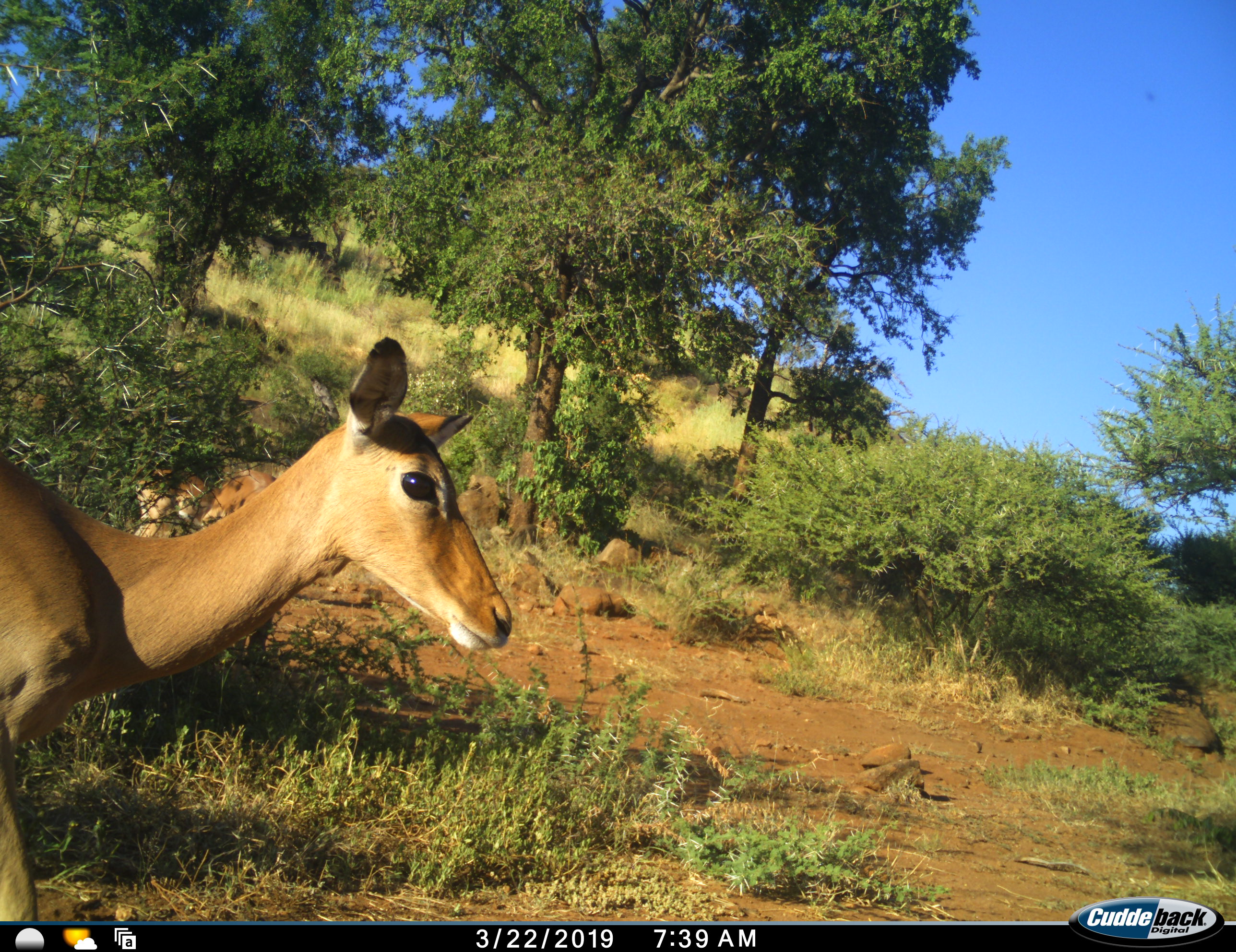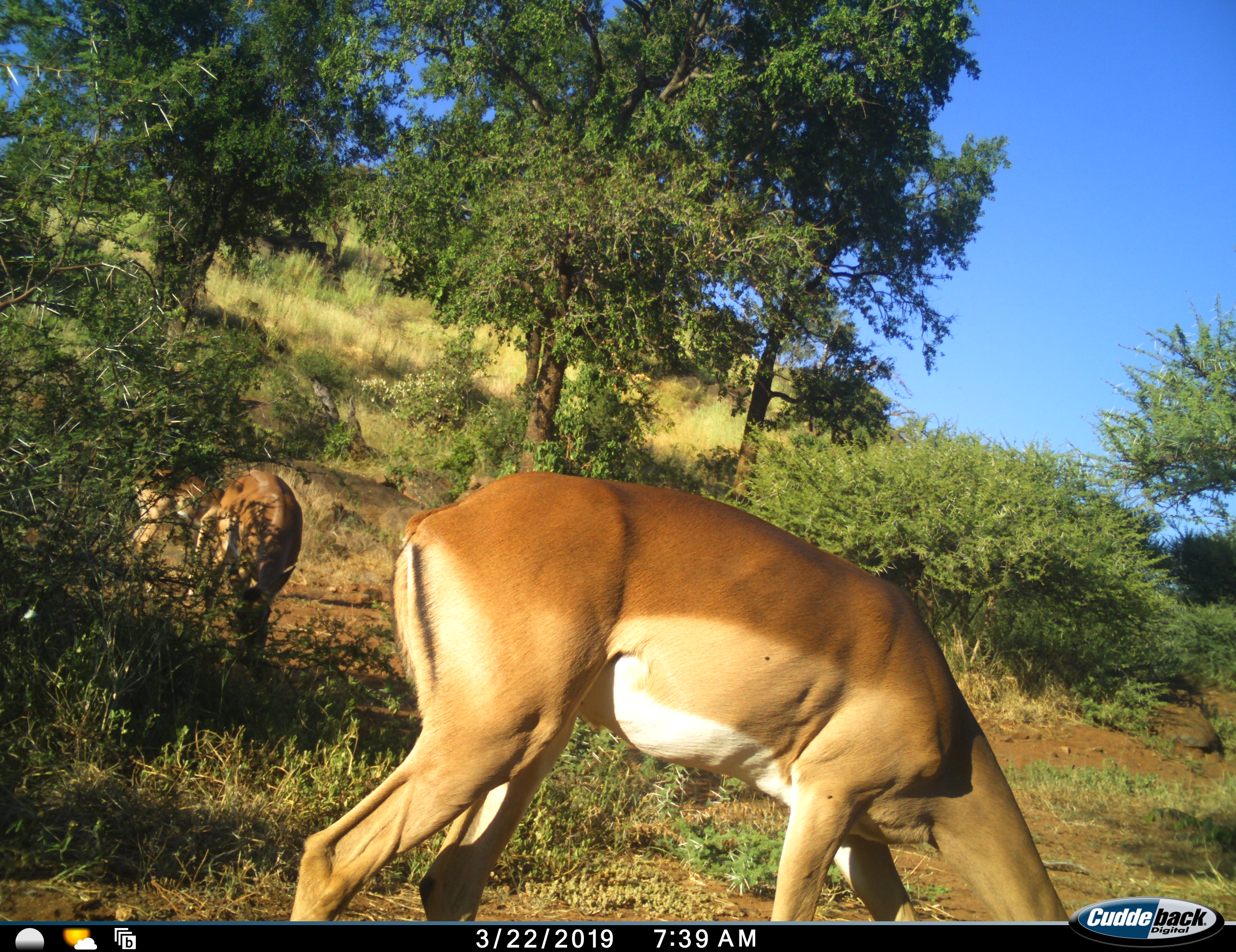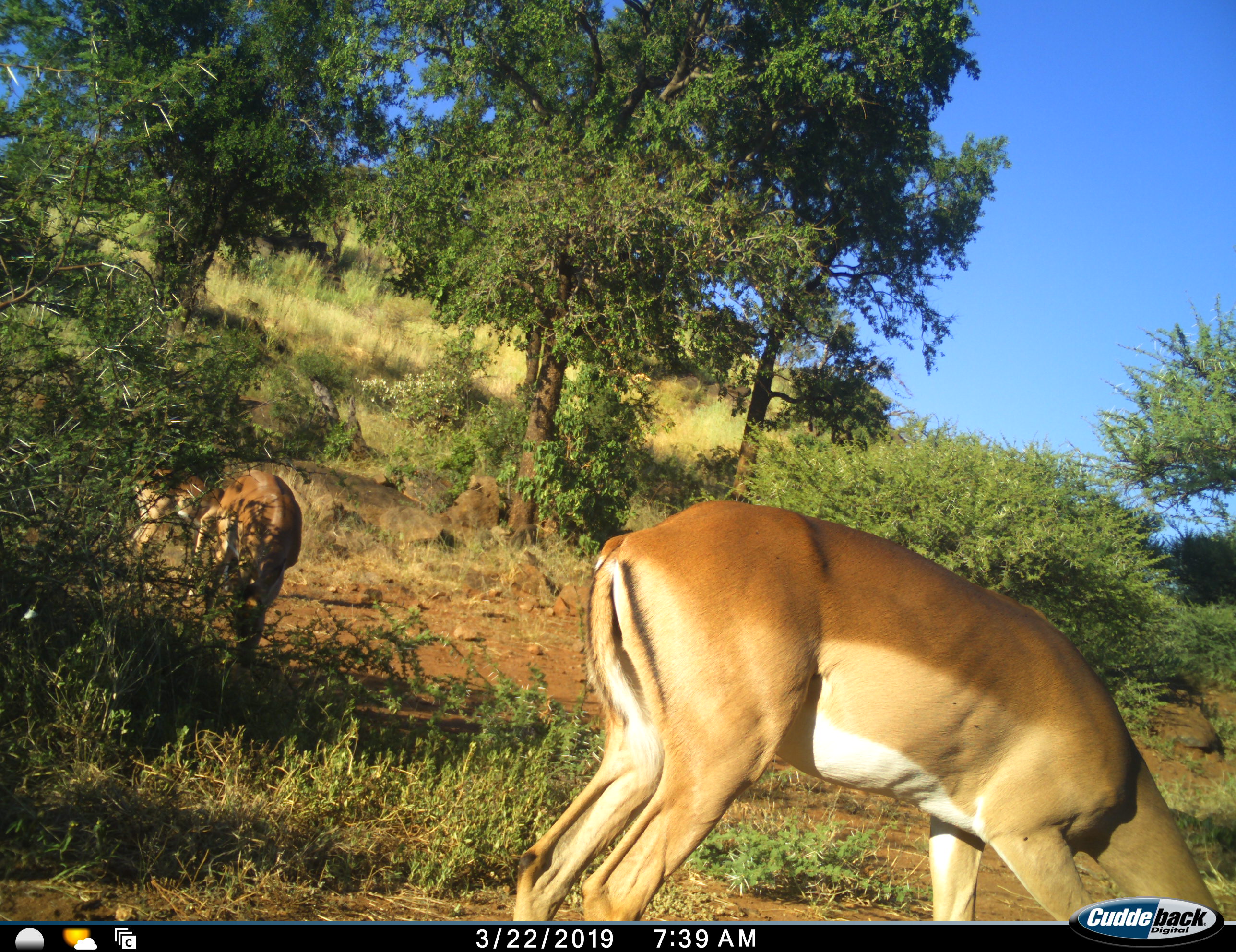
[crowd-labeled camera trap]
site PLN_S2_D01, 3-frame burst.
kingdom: Animalia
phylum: Chordata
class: Mammalia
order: Artiodactyla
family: Bovidae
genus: Aepyceros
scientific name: Aepyceros melampus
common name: impala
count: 3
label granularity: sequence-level